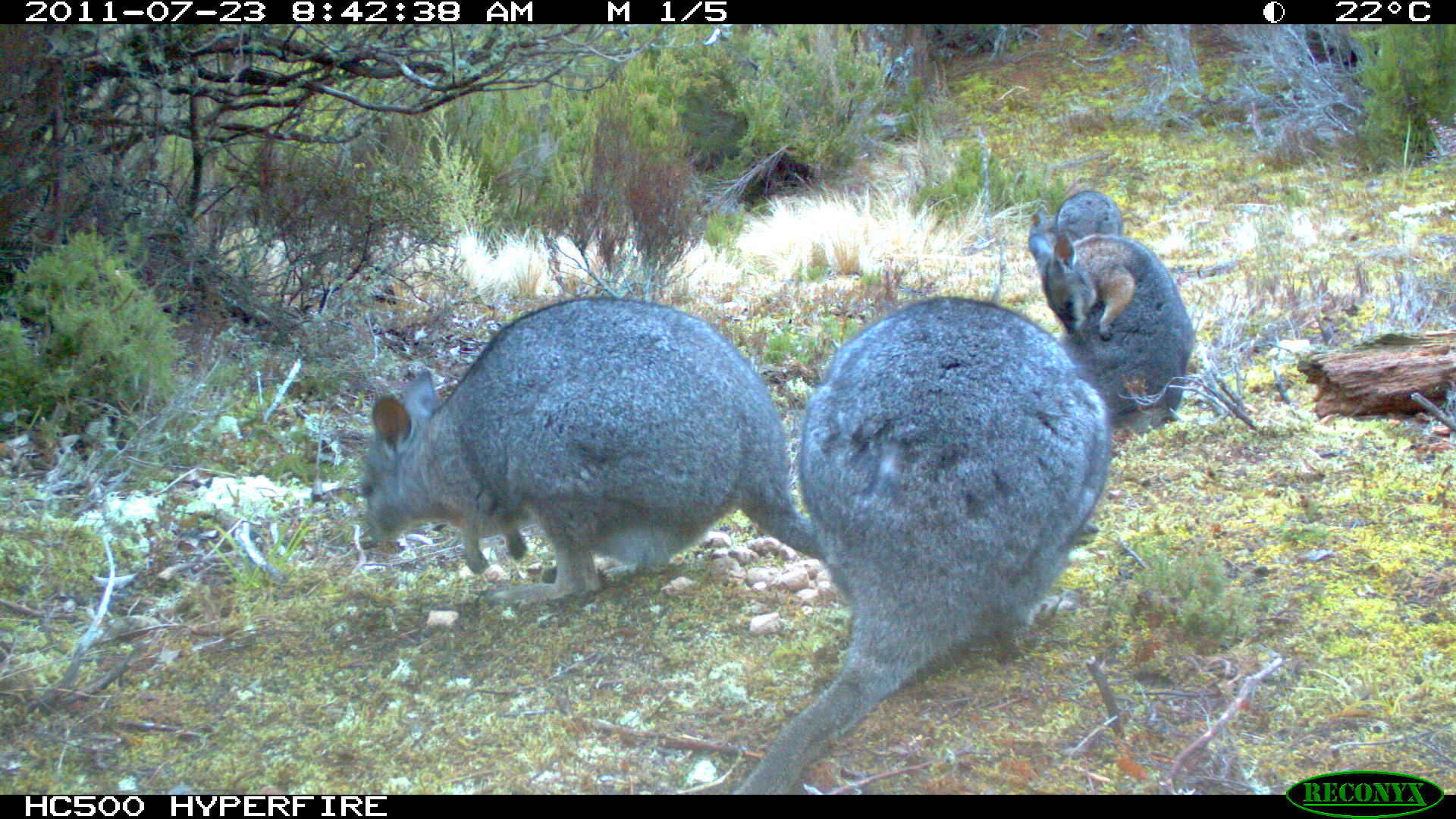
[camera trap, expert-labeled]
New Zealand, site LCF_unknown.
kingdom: Animalia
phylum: Chordata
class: Mammalia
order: Diprotodontia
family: Macropodidae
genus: Notamacropus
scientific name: Notamacropus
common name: wallaby